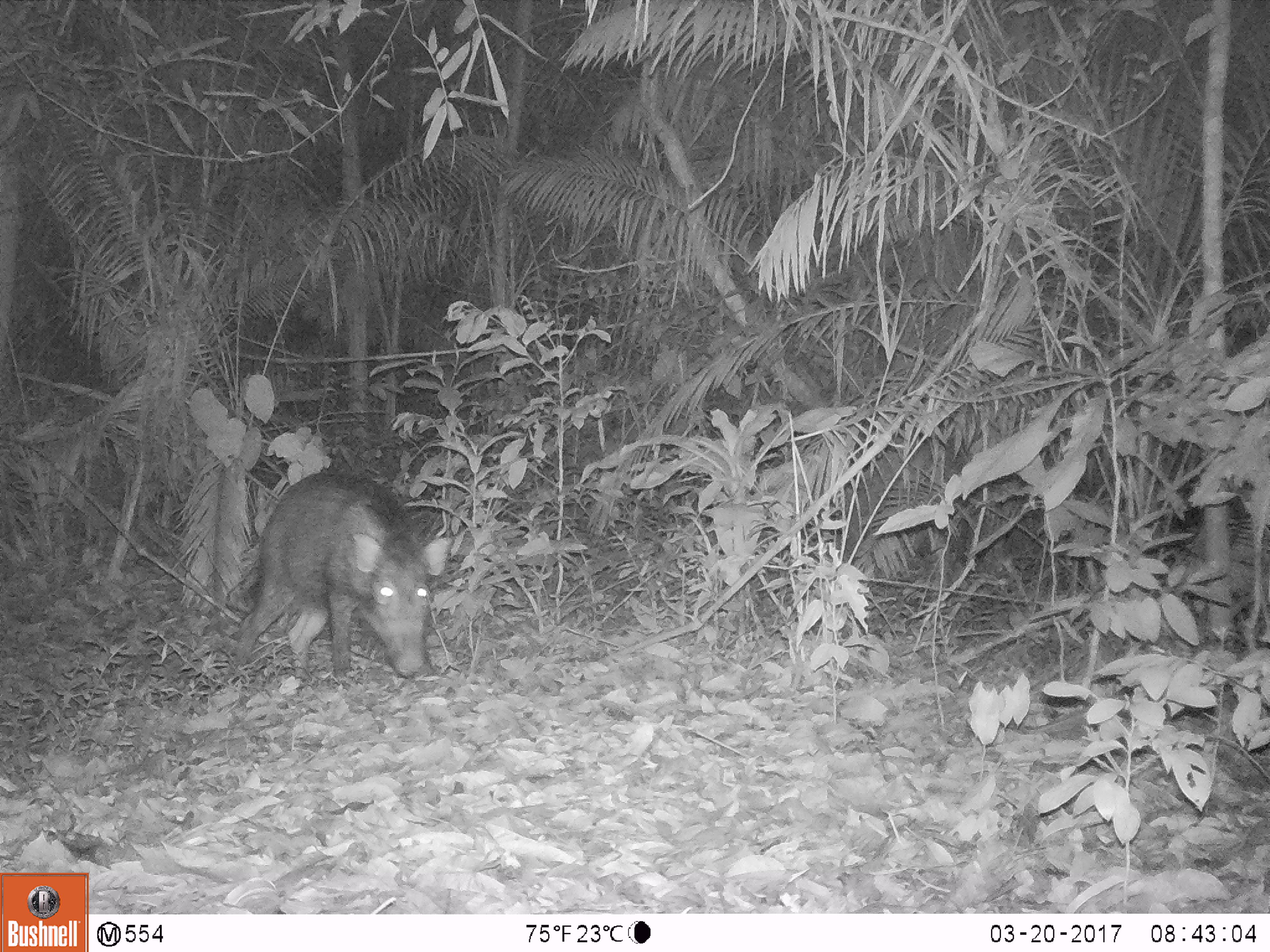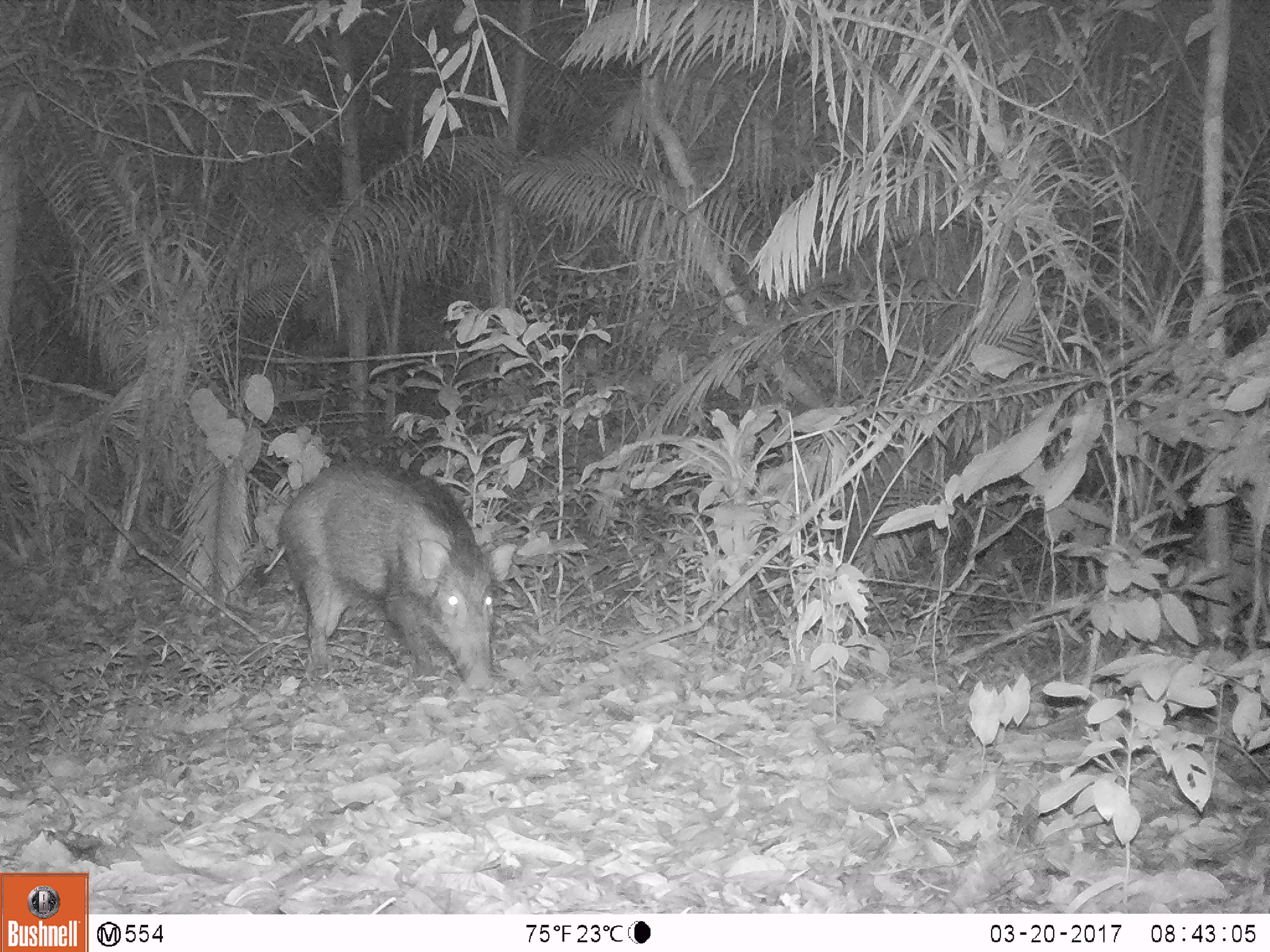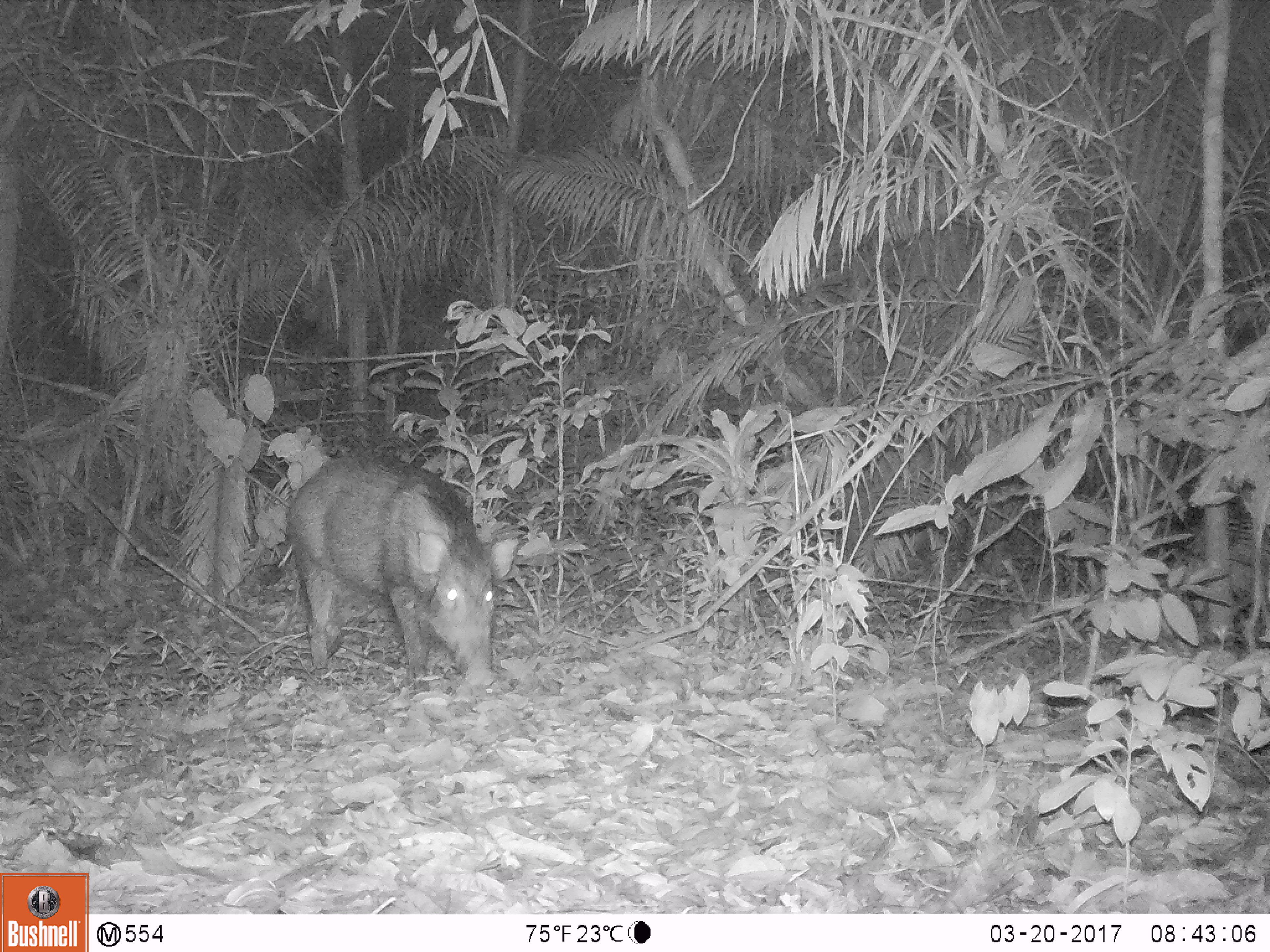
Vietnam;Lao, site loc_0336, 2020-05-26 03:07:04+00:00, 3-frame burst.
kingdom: Animalia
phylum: Chordata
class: Mammalia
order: Artiodactyla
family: Suidae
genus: Sus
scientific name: Sus scrofa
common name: eurasian wild pig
Eurasian wild pig (Sus scrofa). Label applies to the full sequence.